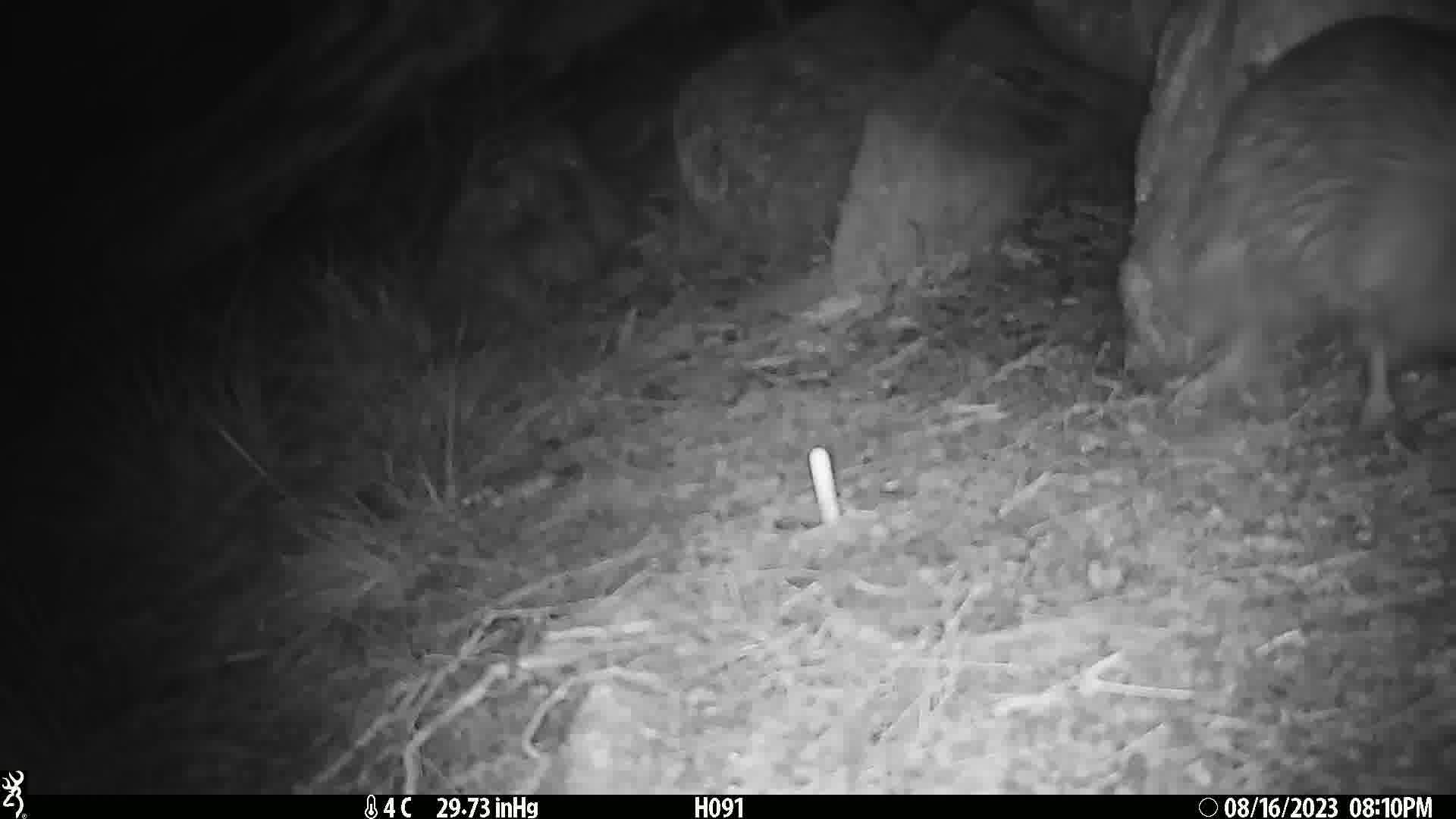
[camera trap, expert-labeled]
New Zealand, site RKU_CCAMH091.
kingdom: Animalia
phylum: Chordata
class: Aves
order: Apterygiformes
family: Apterygidae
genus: Apteryx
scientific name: Apteryx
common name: kiwi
Kiwi (Apteryx).